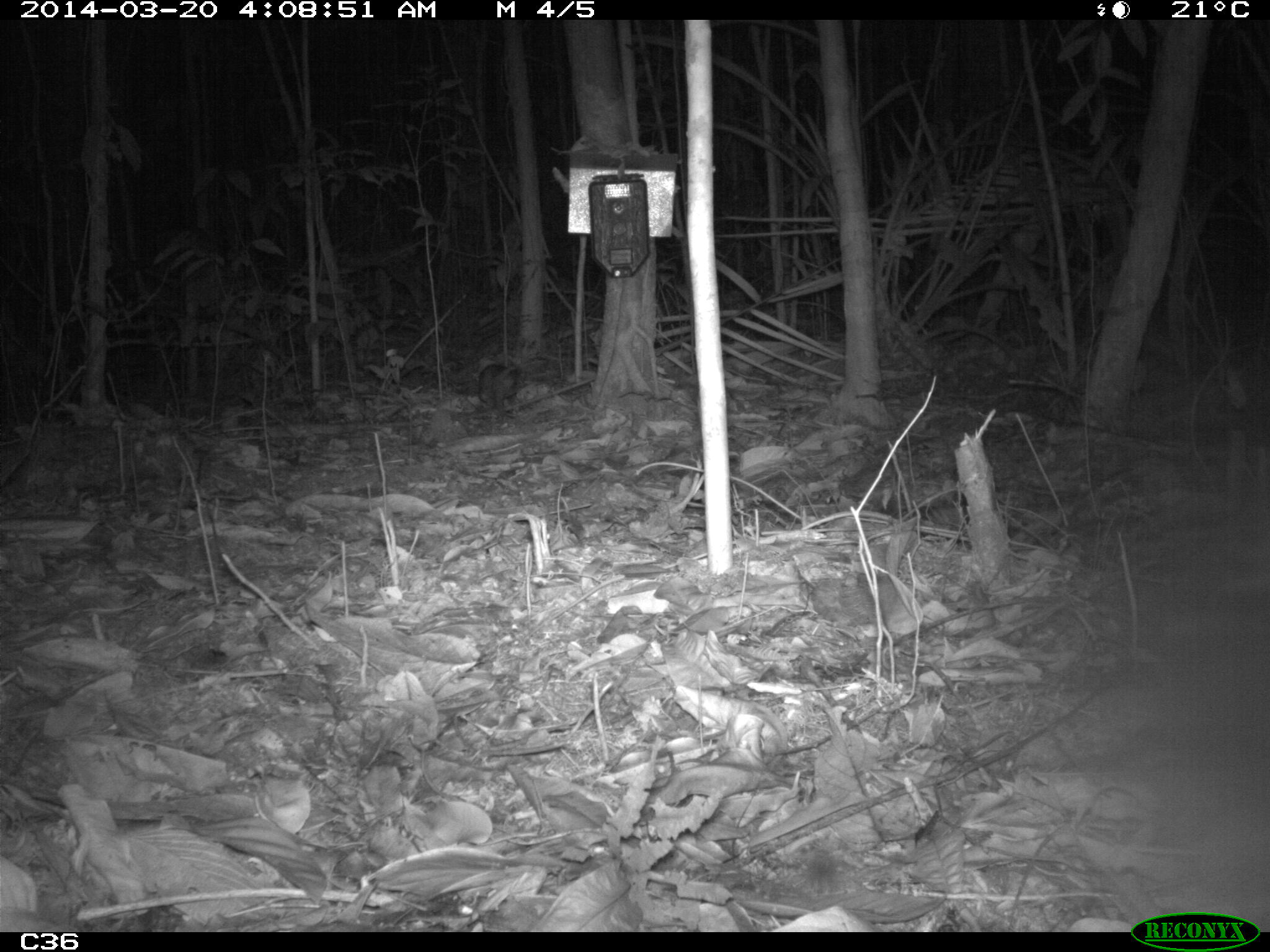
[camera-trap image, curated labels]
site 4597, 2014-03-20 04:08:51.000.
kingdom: Animalia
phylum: Chordata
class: Mammalia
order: Didelphimorphia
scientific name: Didelphimorphia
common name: opossum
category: unknown opossum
Unknown opossum (opossum) (Didelphimorphia), count 1, age adult, sex female.